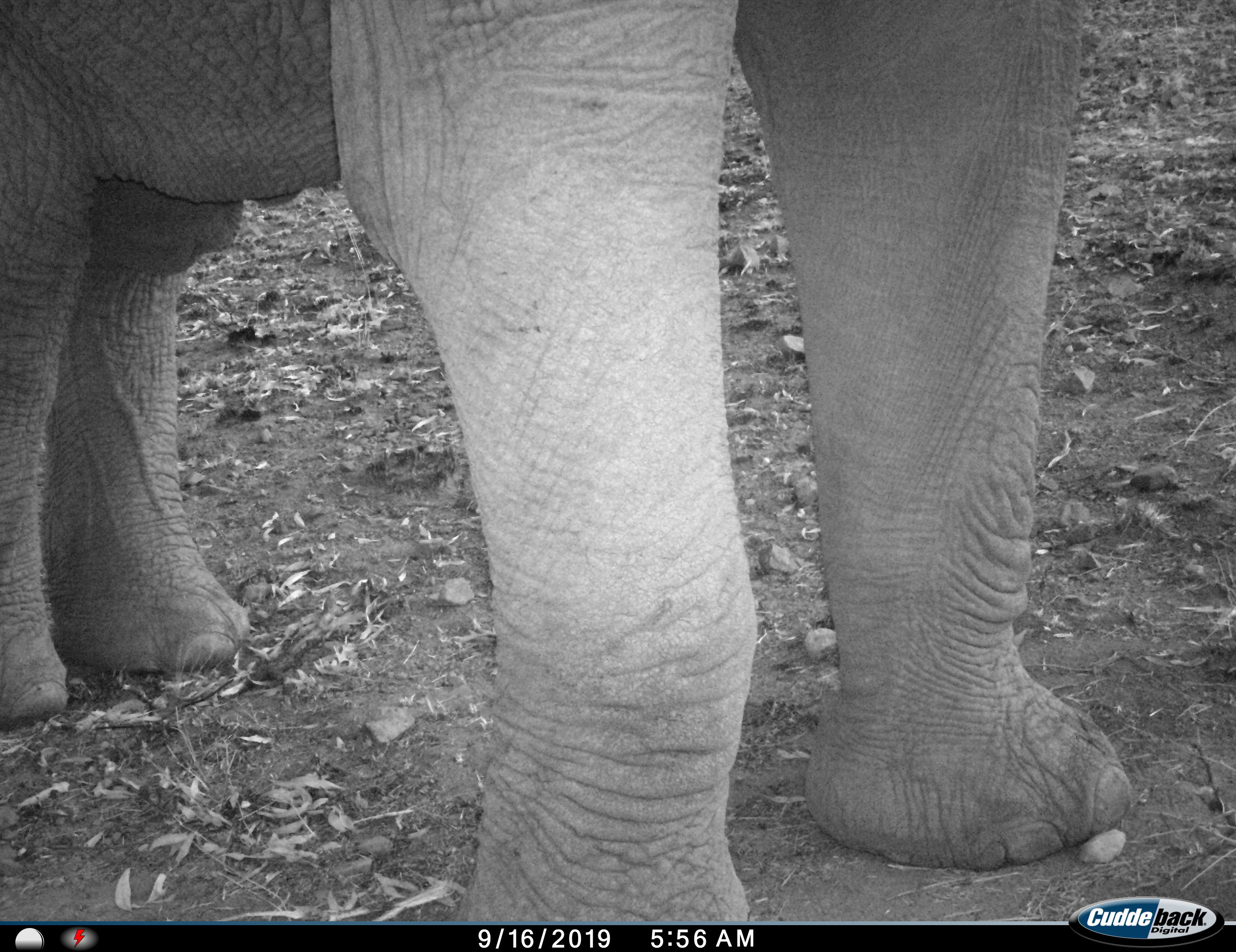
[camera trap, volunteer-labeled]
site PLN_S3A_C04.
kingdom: Animalia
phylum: Chordata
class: Mammalia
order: Proboscidea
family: Elephantidae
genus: Loxodonta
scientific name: Loxodonta africana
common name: african bush elephant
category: elephant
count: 1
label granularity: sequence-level